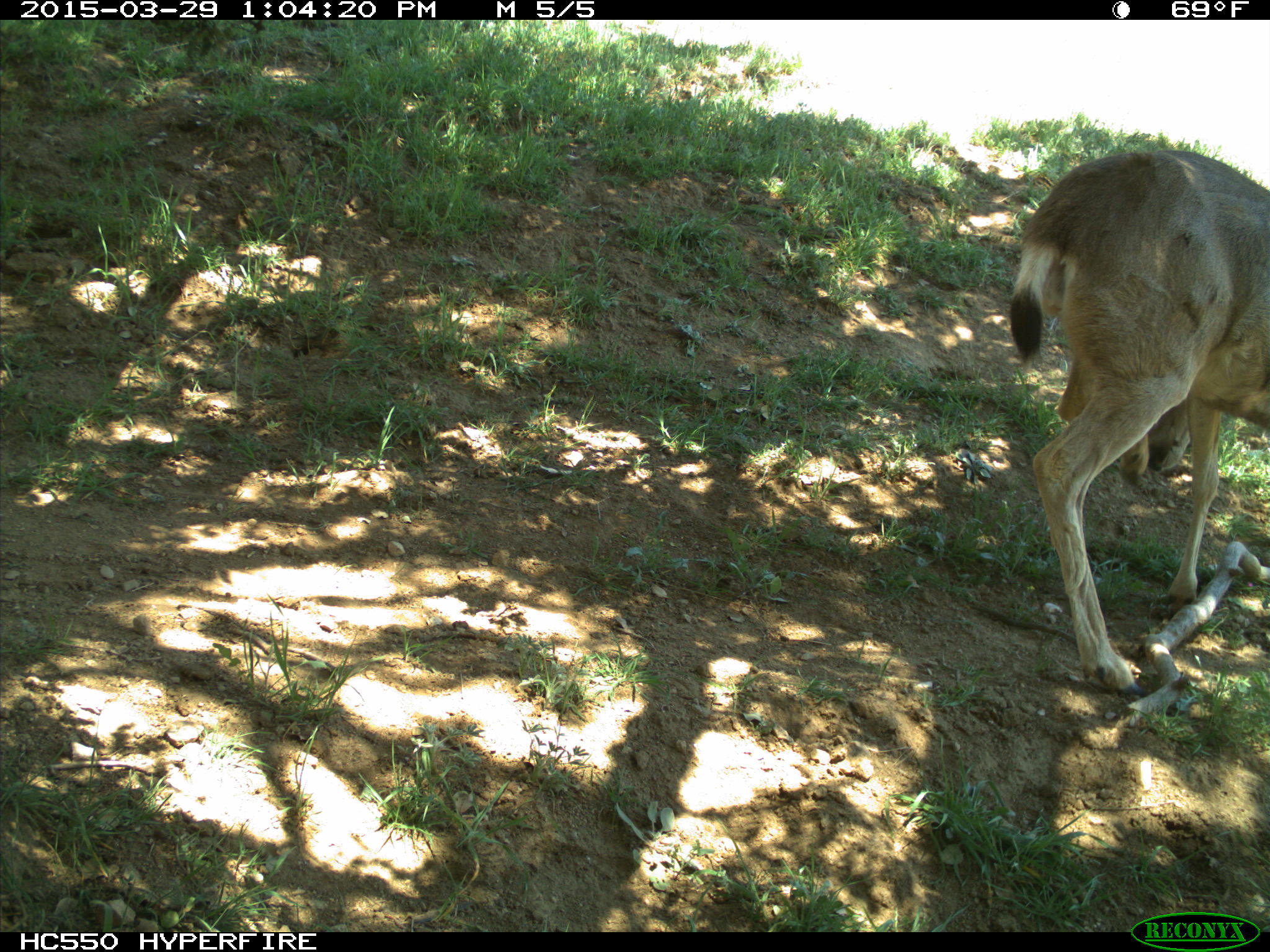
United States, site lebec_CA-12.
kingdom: Animalia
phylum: Chordata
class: Mammalia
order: Artiodactyla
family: Cervidae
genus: Odocoileus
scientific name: Odocoileus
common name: deer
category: unidentified deer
Unidentified deer (deer) (Odocoileus).